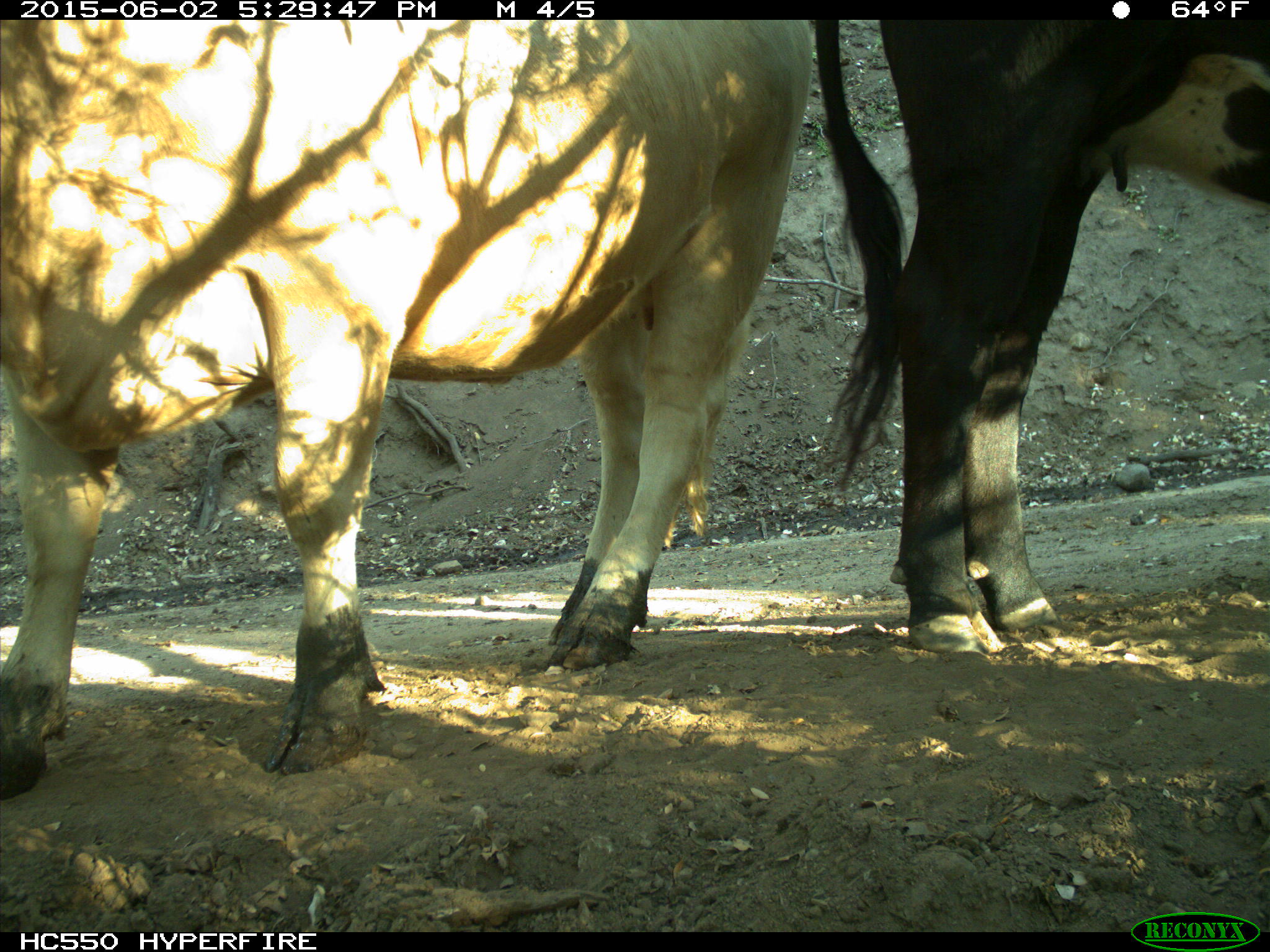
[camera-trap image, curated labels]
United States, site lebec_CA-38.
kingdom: Animalia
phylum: Chordata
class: Mammalia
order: Artiodactyla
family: Bovidae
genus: Bos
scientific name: Bos taurus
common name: domestic cow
Bos taurus (domestic cow).